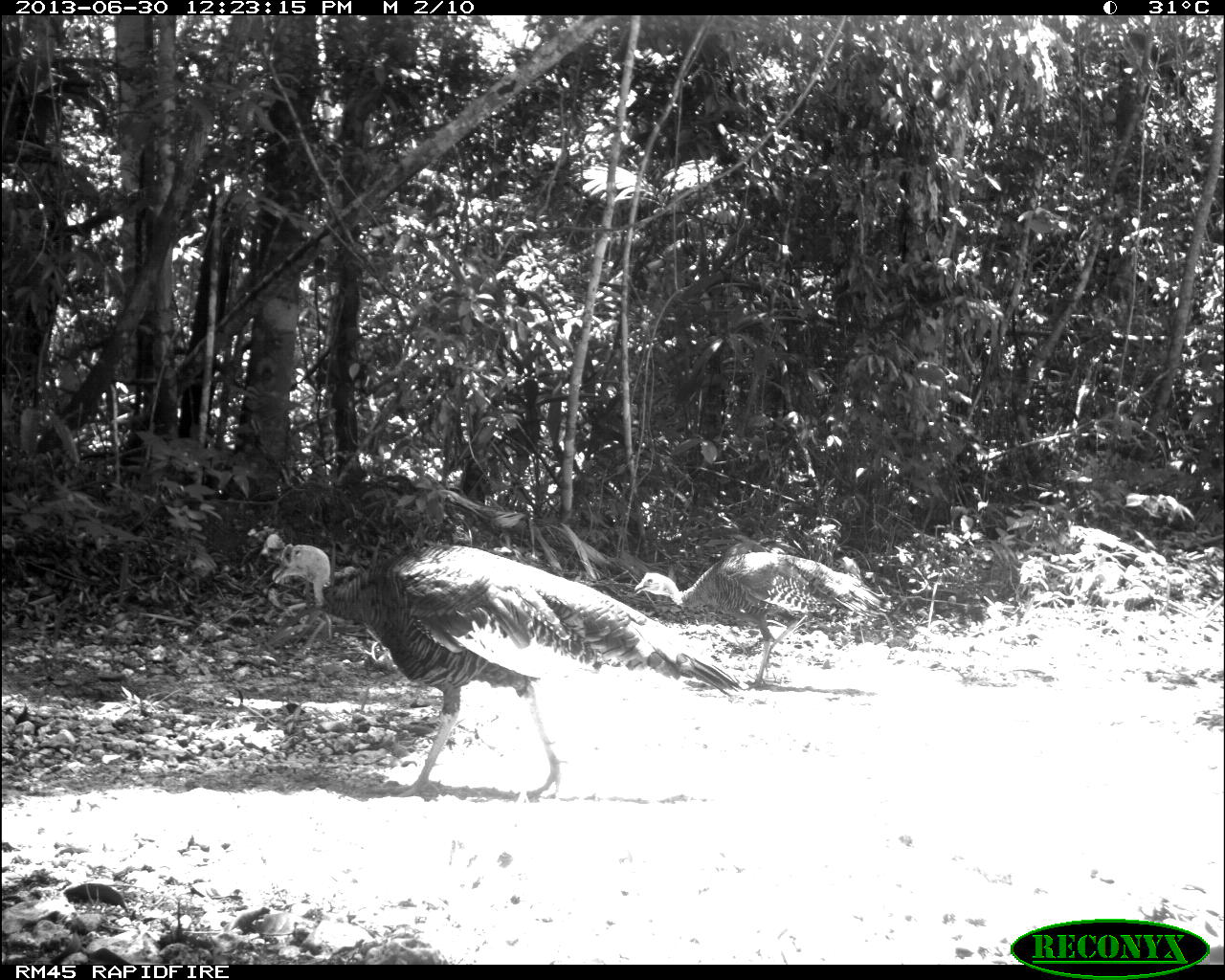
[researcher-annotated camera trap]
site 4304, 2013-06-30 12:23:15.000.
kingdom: Animalia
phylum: Chordata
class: Aves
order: Galliformes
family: Phasianidae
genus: Meleagris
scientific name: Meleagris ocellata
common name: ocellated turkey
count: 2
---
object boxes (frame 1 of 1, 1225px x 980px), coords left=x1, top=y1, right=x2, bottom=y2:
meleagris ocellata: left=270, top=541, right=749, bottom=797; left=633, top=550, right=894, bottom=689